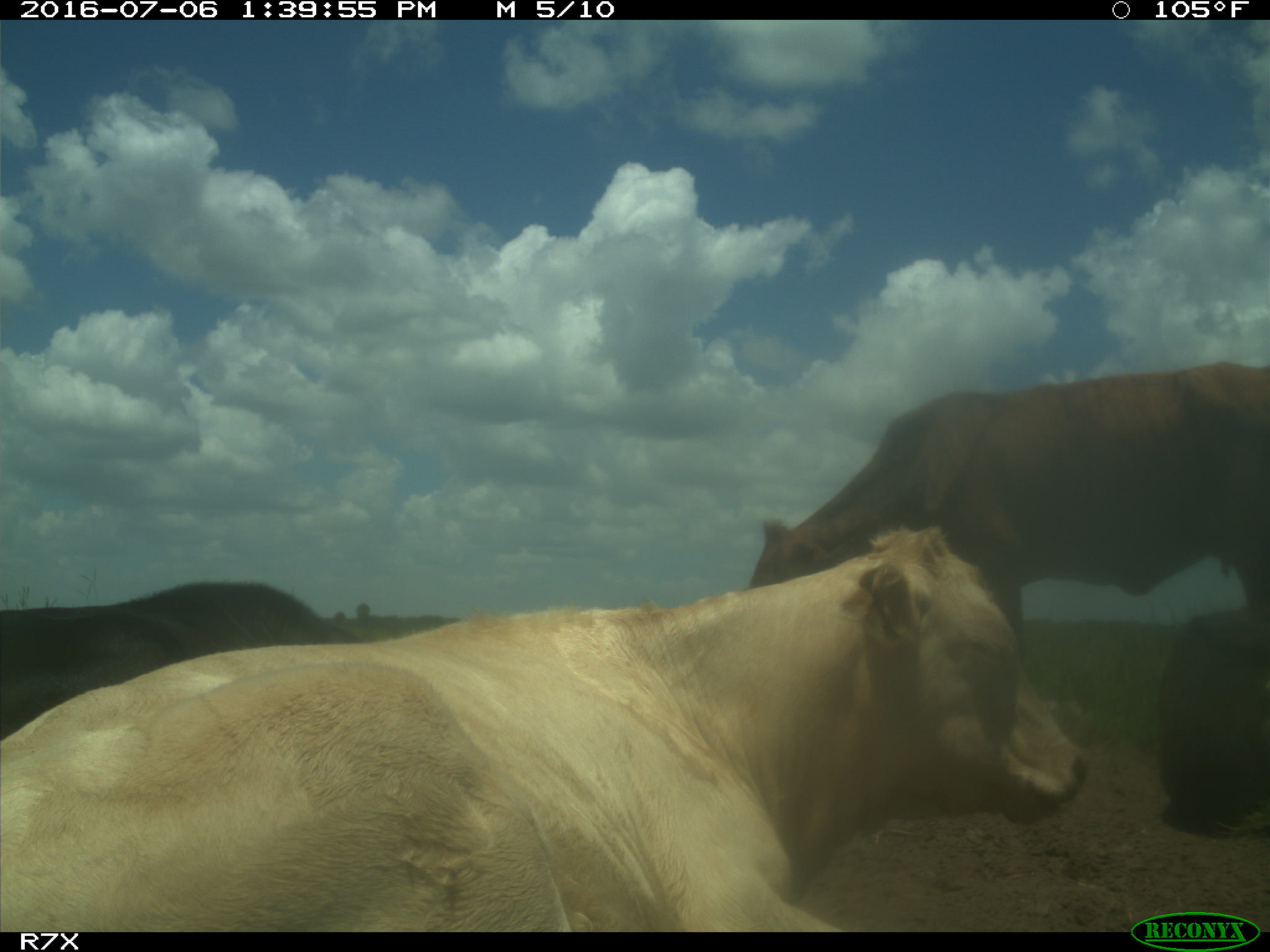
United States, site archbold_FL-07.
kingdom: Animalia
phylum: Chordata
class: Mammalia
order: Artiodactyla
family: Bovidae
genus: Bos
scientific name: Bos taurus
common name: domestic cow